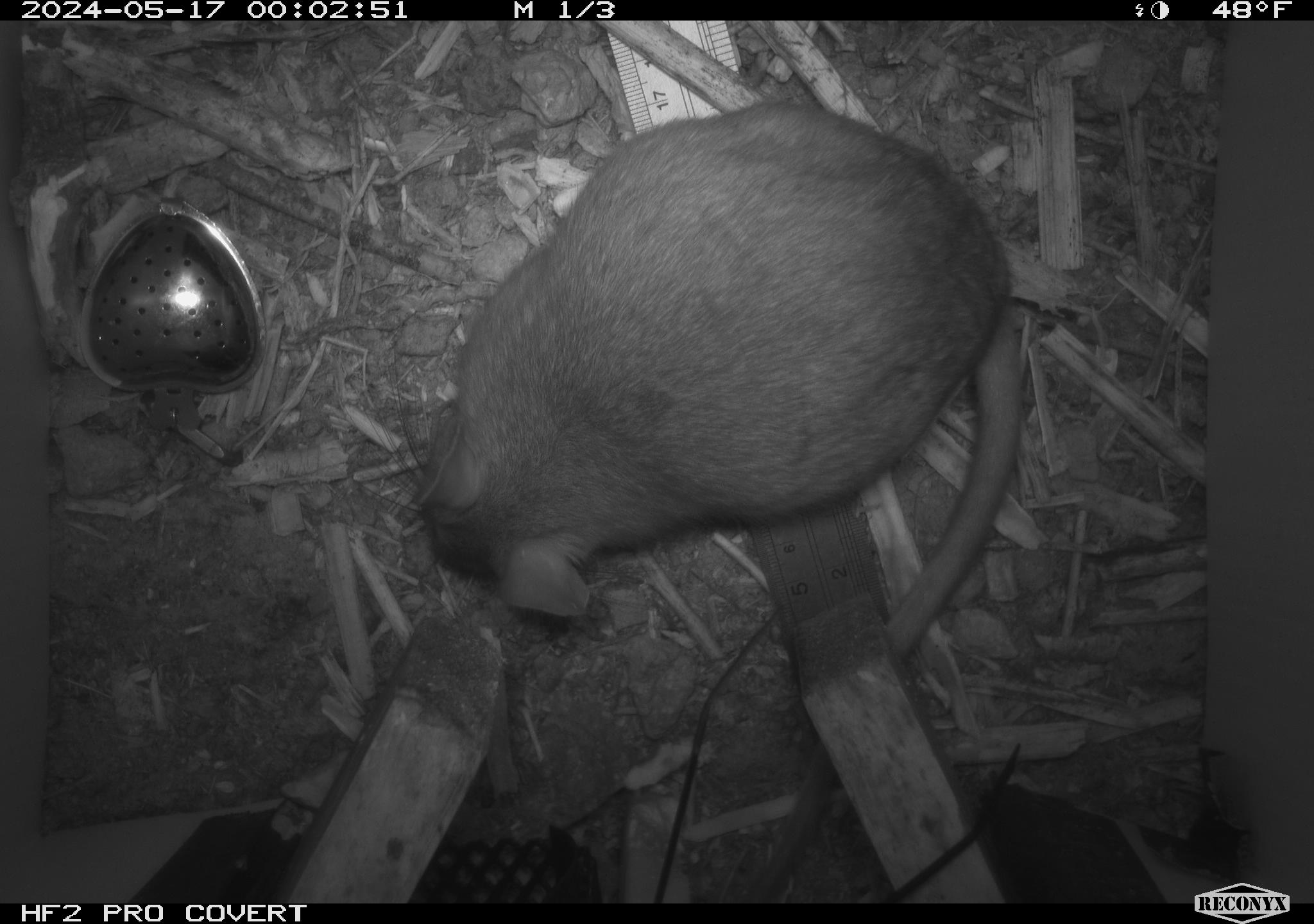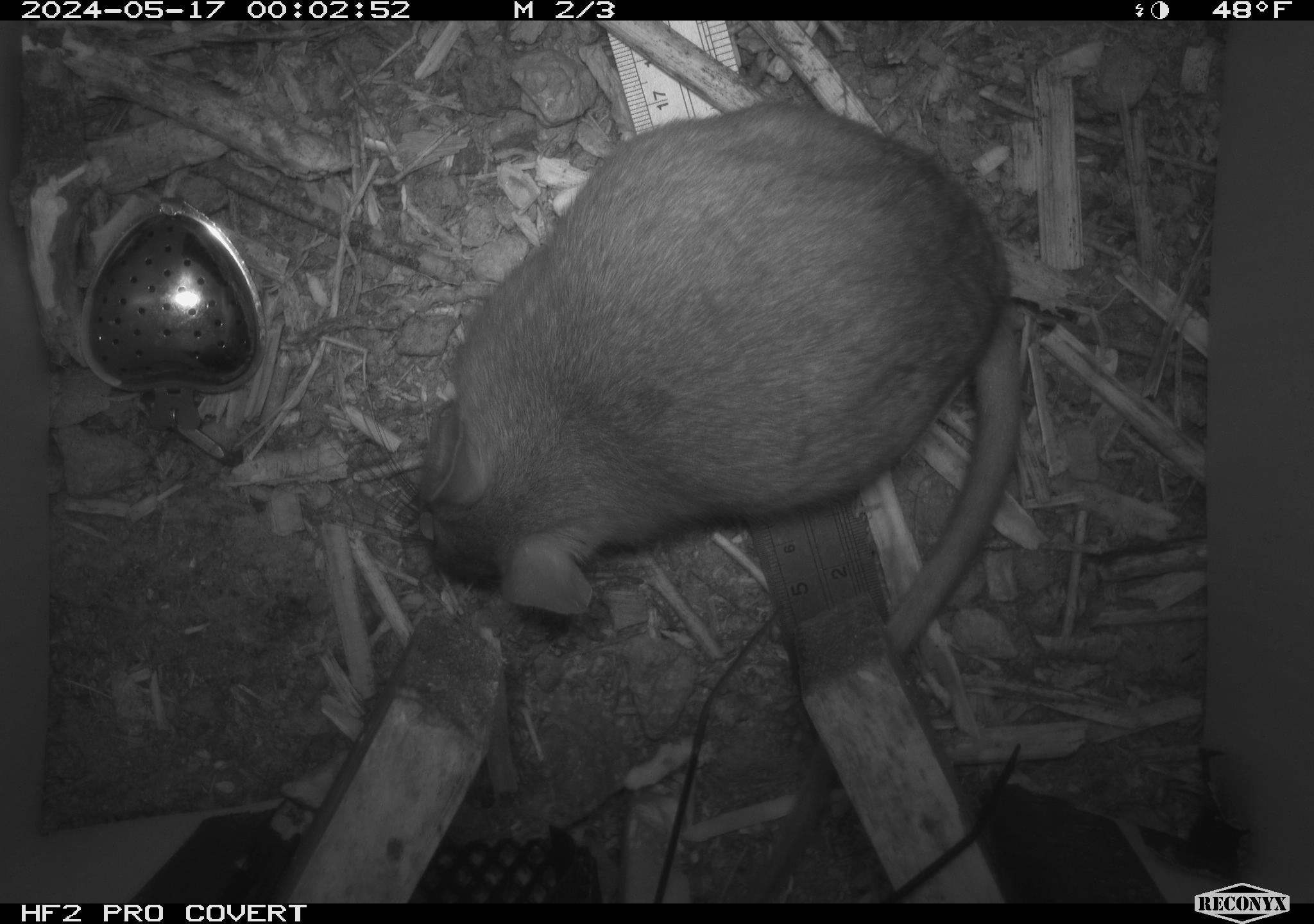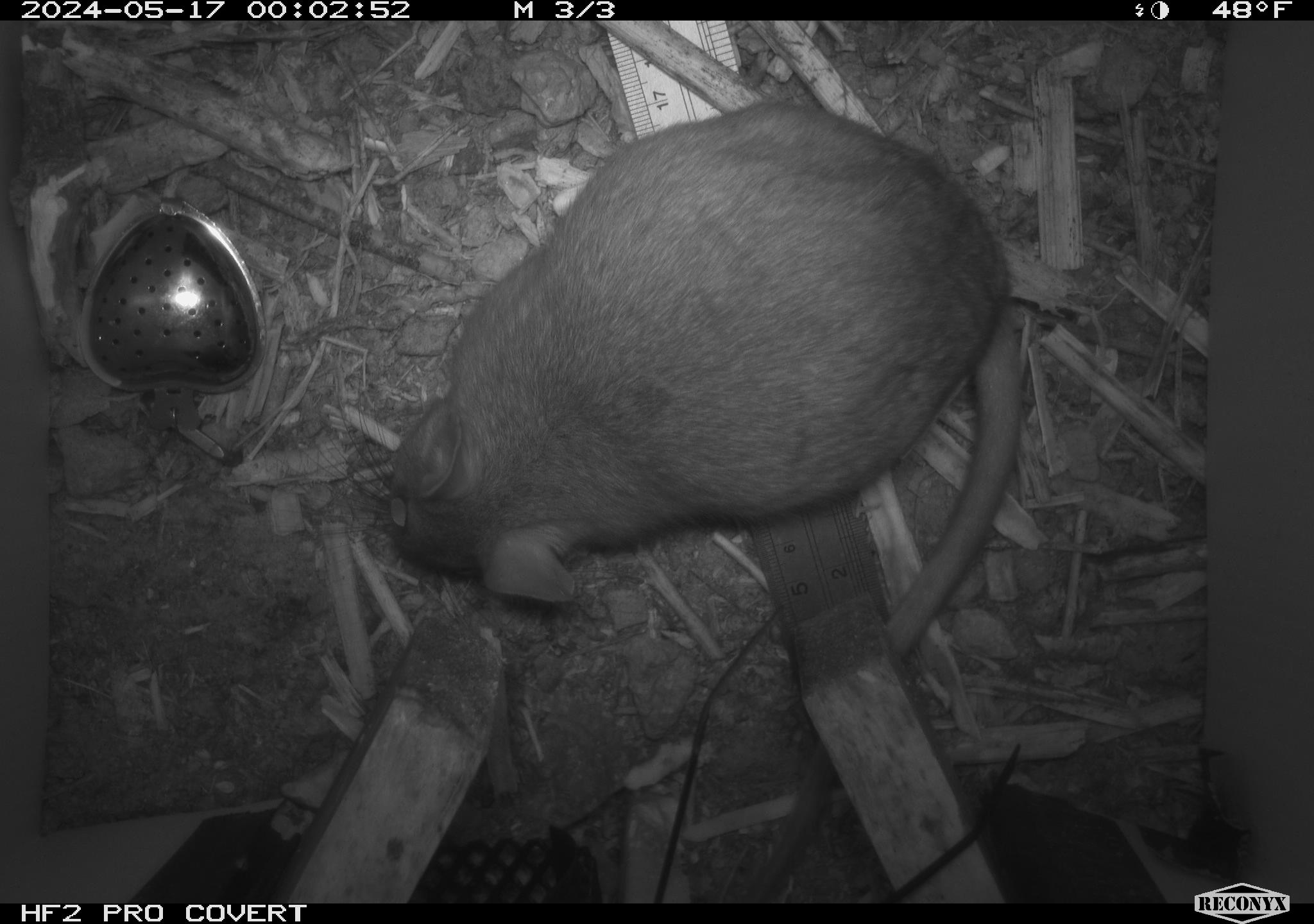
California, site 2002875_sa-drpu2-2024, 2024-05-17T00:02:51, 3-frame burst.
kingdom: Animalia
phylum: Chordata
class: Mammalia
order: Rodentia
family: Cricetidae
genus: Neotoma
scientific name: Neotoma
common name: pack rat or woodrat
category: neotoma species